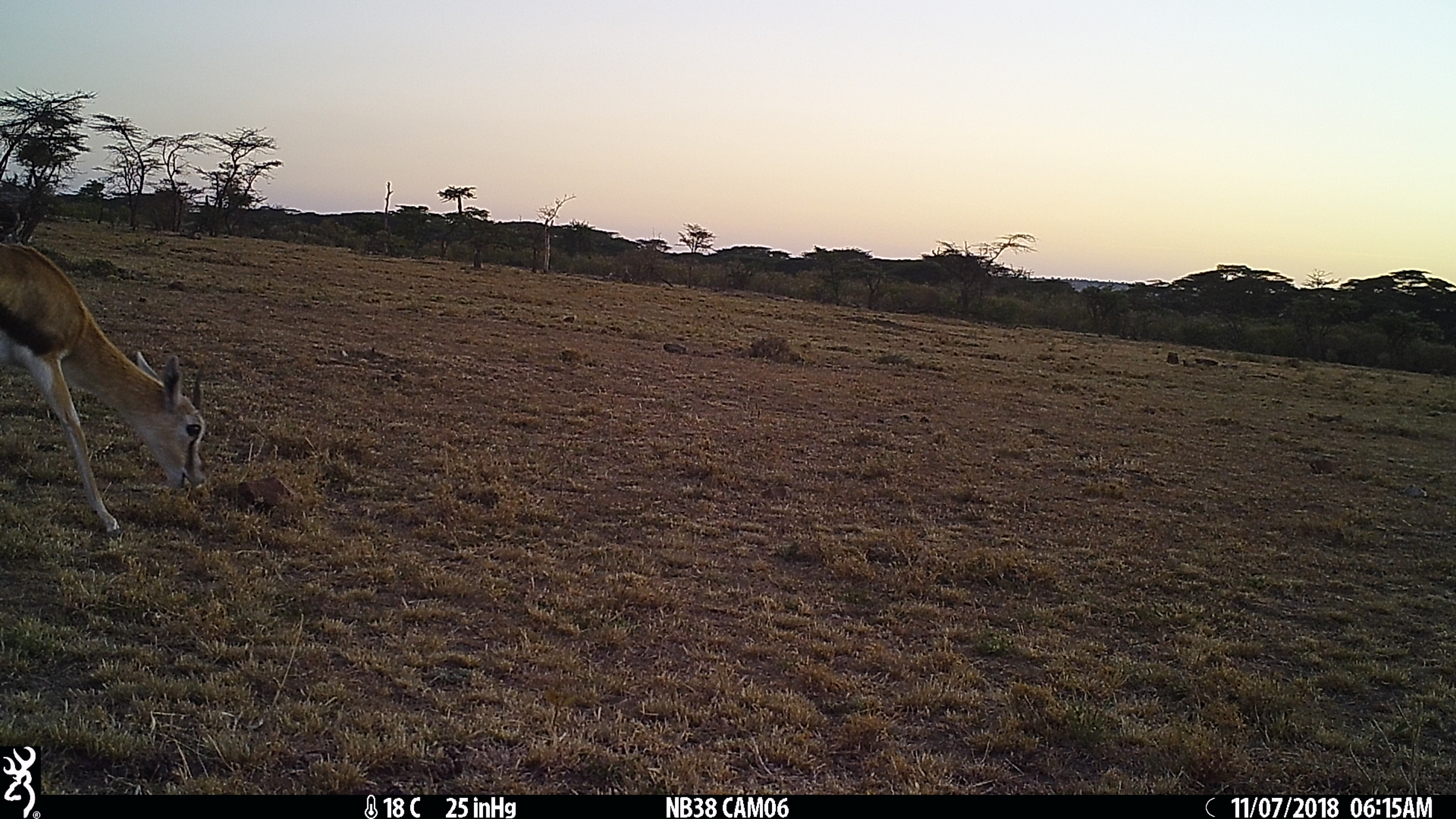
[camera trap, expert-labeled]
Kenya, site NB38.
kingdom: Animalia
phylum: Chordata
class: Mammalia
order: Artiodactyla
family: Bovidae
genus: Eudorcas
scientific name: Eudorcas thomsonii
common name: thomon's gazelle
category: gazelle thomsons